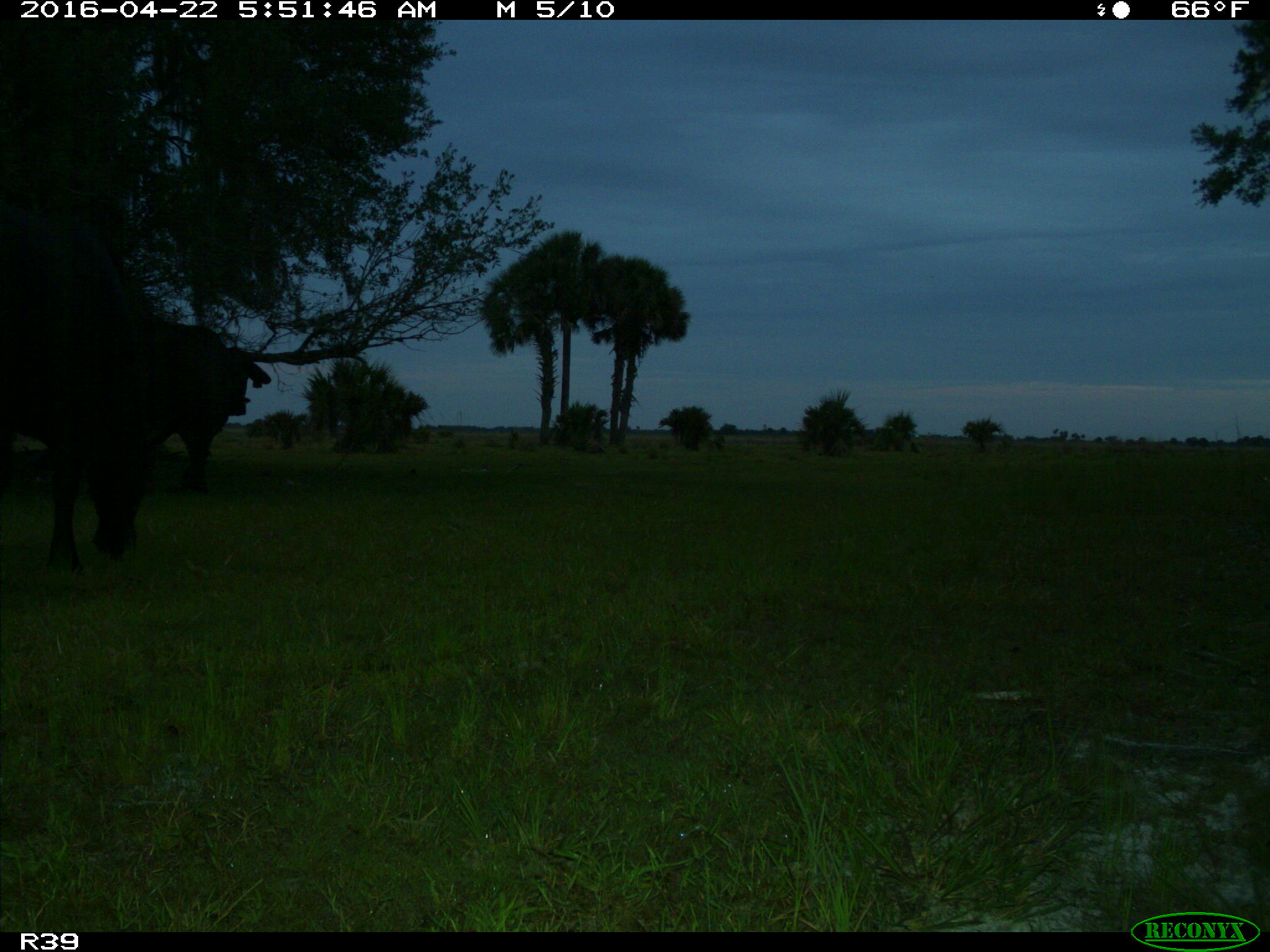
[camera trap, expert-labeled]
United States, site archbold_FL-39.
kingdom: Animalia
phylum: Chordata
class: Mammalia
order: Artiodactyla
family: Bovidae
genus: Bos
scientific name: Bos taurus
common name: domestic cow